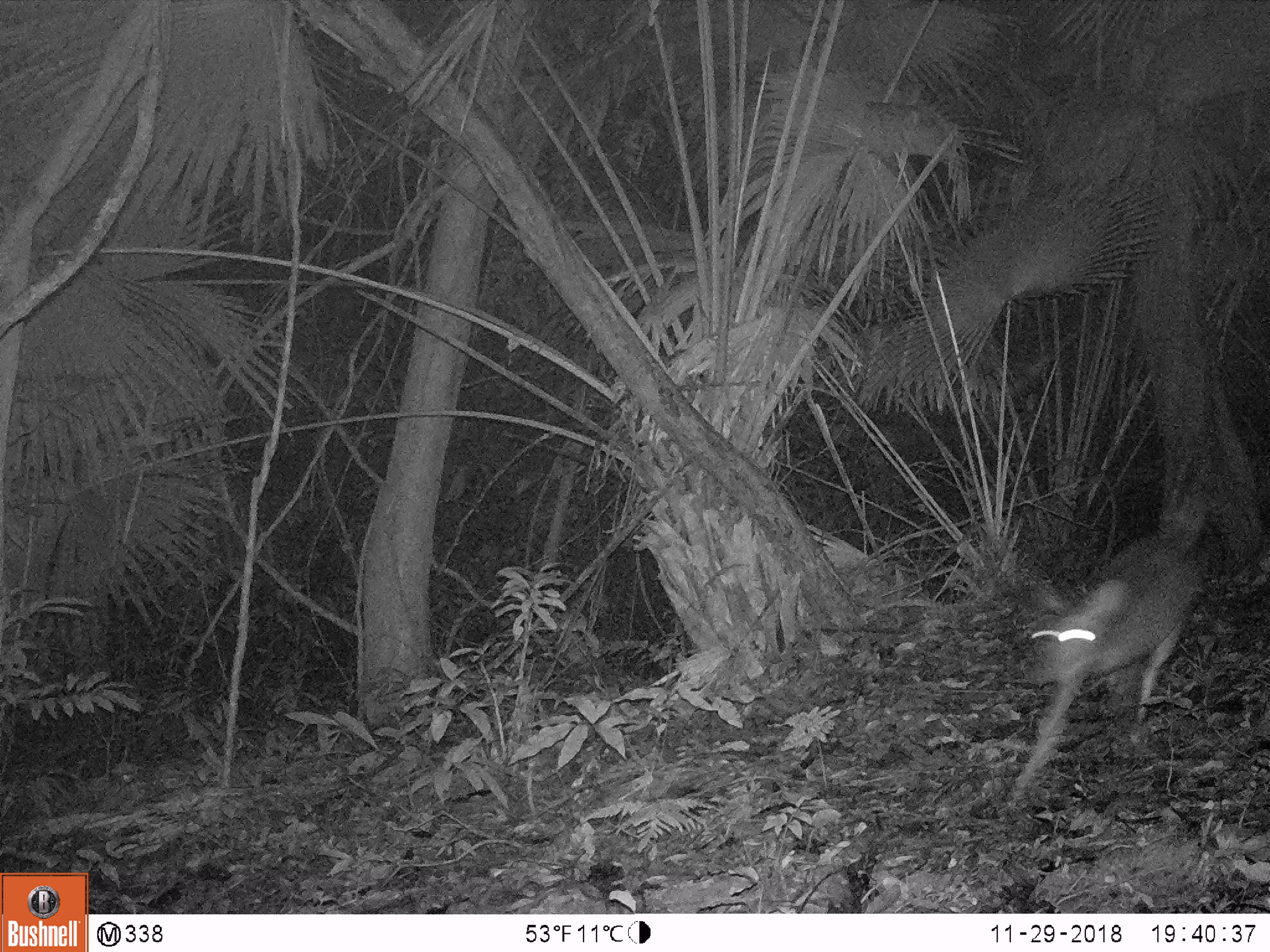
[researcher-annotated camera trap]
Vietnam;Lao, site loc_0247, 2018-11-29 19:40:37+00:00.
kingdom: Animalia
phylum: Chordata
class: Mammalia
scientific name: Laurasiatheria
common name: ungulate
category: unidentified ungulates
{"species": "unidentified ungulates (ungulate) (Laurasiatheria)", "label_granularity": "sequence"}